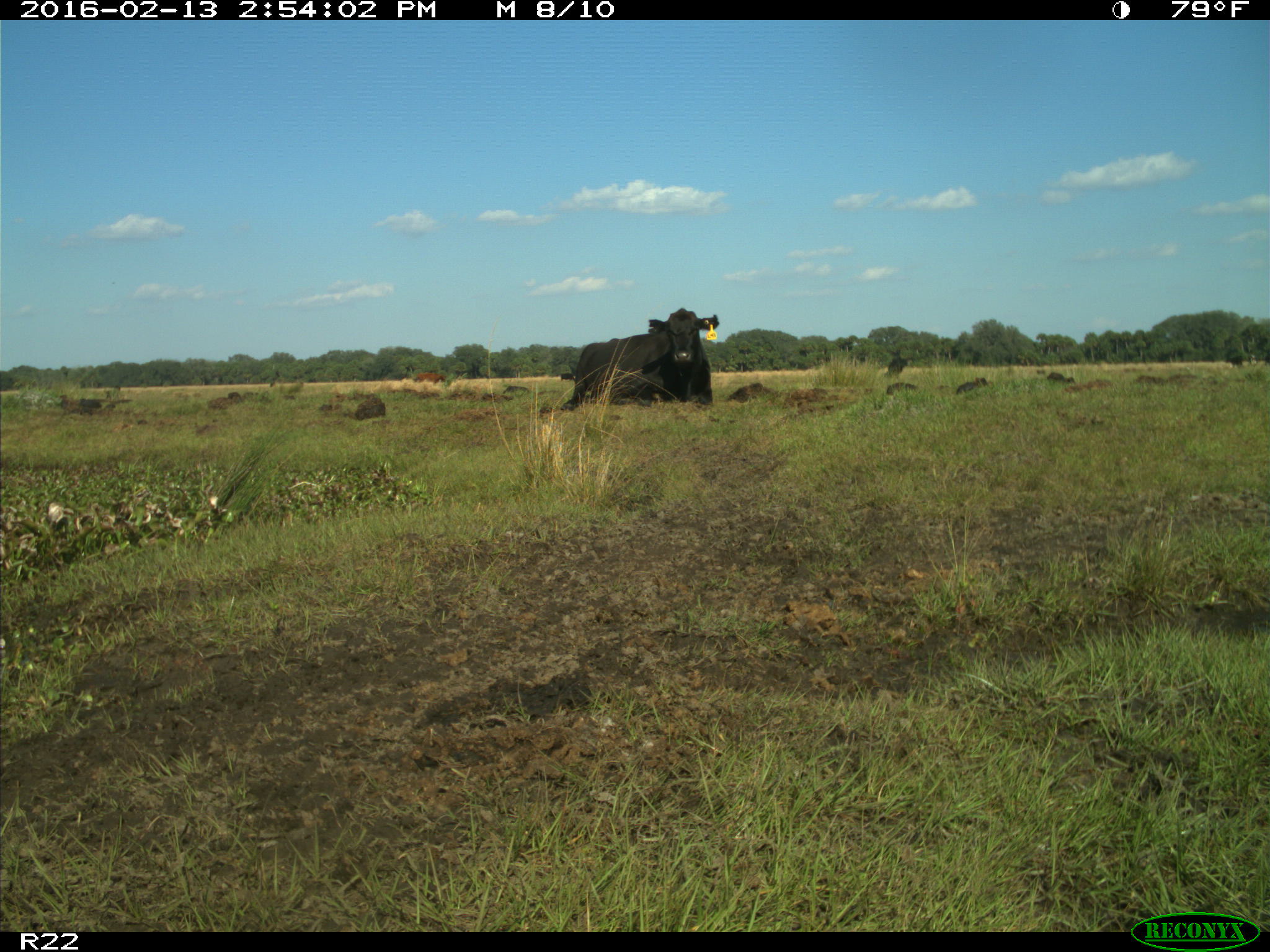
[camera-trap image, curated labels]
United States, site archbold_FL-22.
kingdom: Animalia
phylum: Chordata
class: Mammalia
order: Artiodactyla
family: Bovidae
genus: Bos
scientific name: Bos taurus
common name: domestic cow